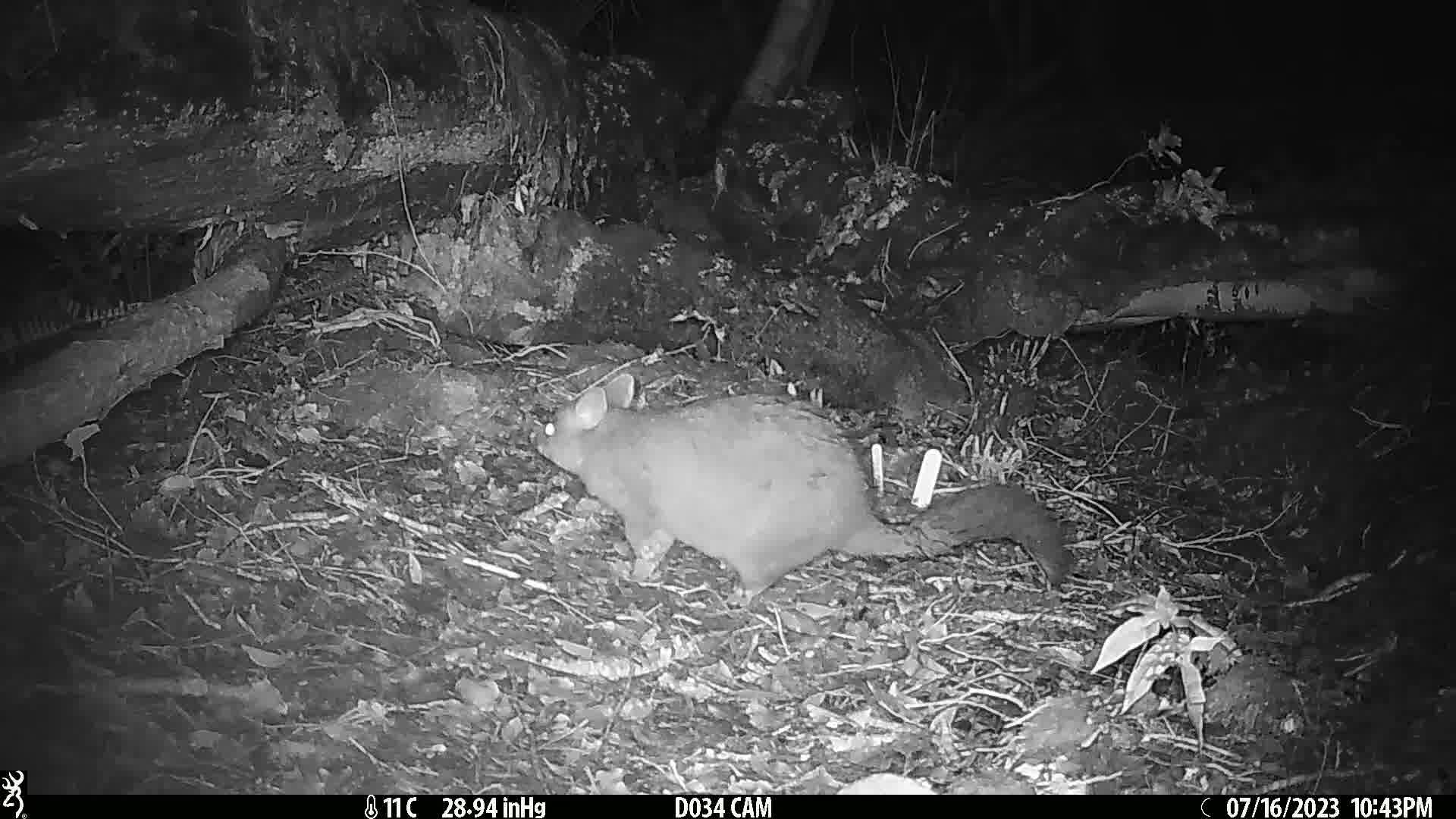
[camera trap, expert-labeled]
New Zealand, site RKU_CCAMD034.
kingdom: Animalia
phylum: Chordata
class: Mammalia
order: Diprotodontia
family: Phalangeridae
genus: Trichosurus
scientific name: Trichosurus vulpecula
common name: common brushtail possum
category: possum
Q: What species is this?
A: Possum (common brushtail possum) (Trichosurus vulpecula).